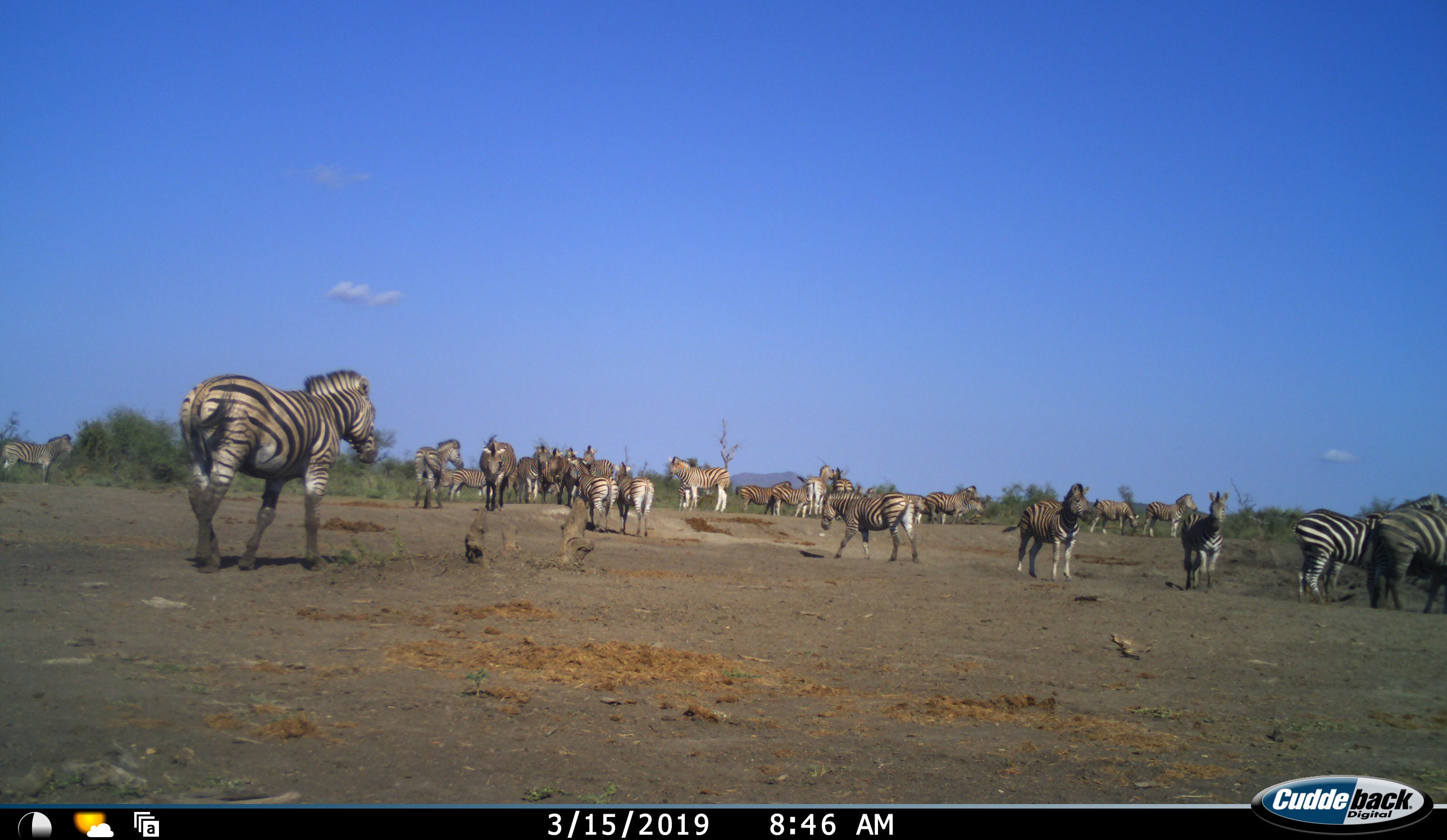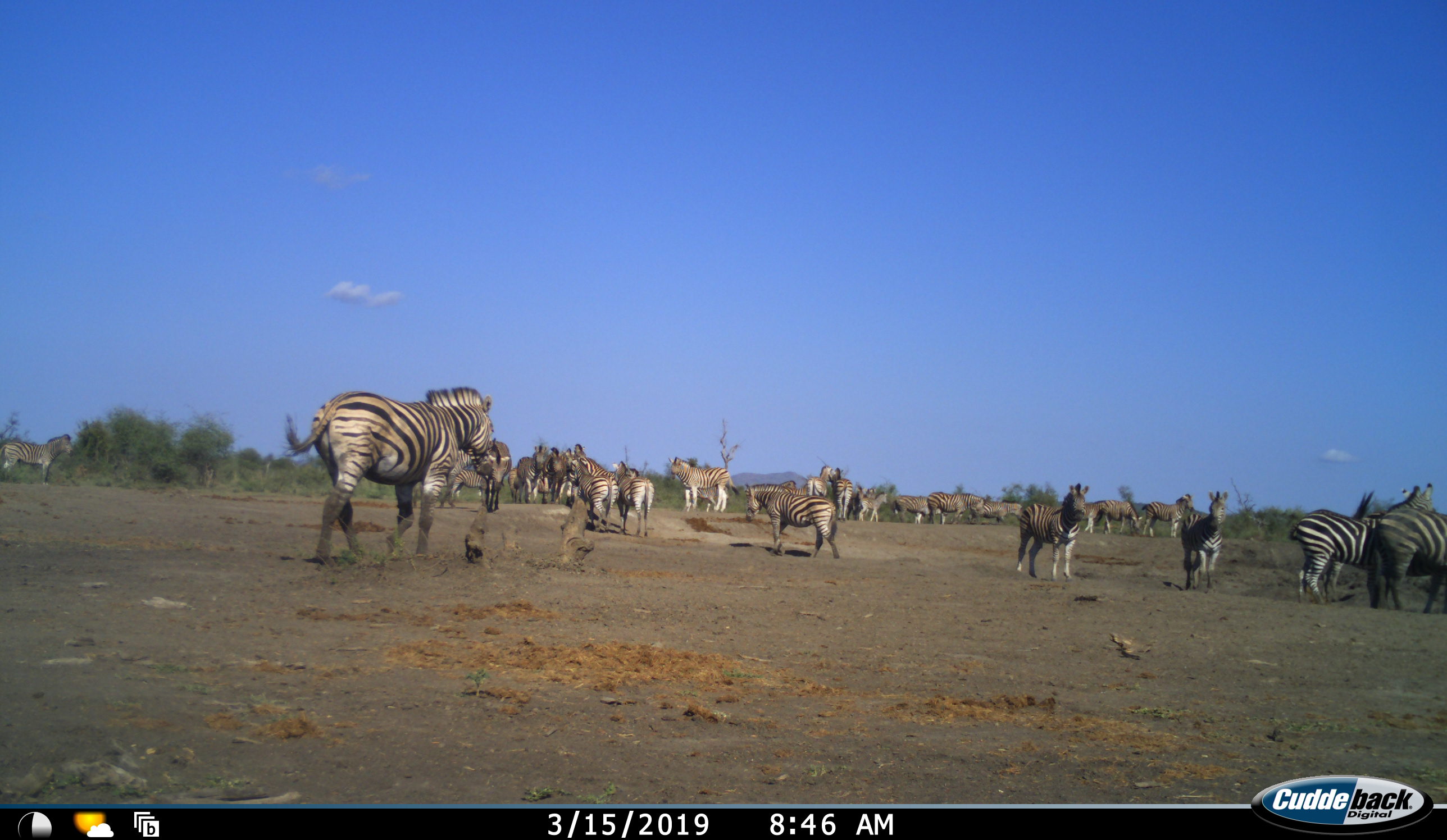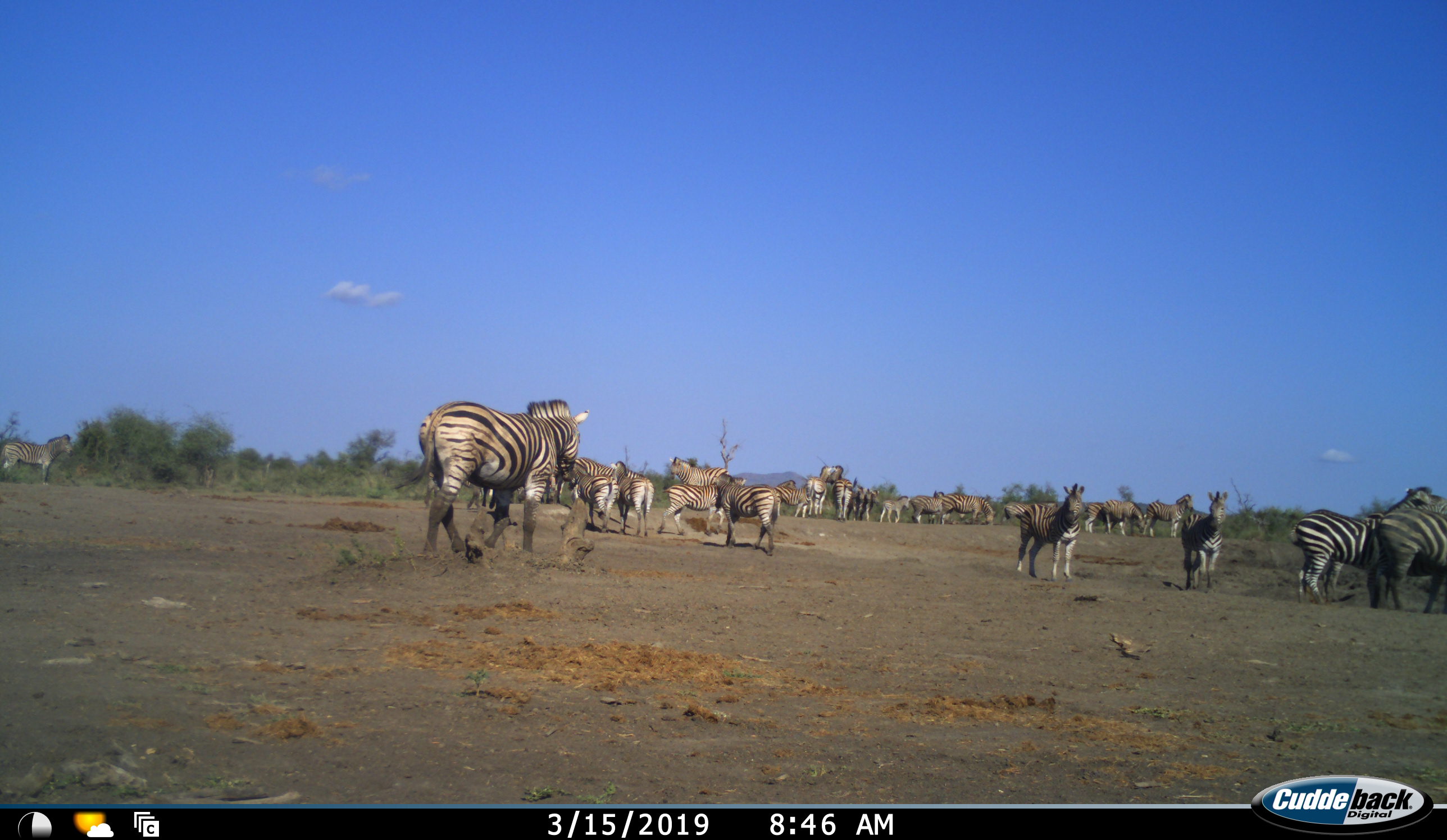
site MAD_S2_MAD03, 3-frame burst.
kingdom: Animalia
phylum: Chordata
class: Mammalia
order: Perissodactyla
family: Equidae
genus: Equus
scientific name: Equus quagga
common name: plains zebra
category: zebraplains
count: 11-50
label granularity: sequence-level